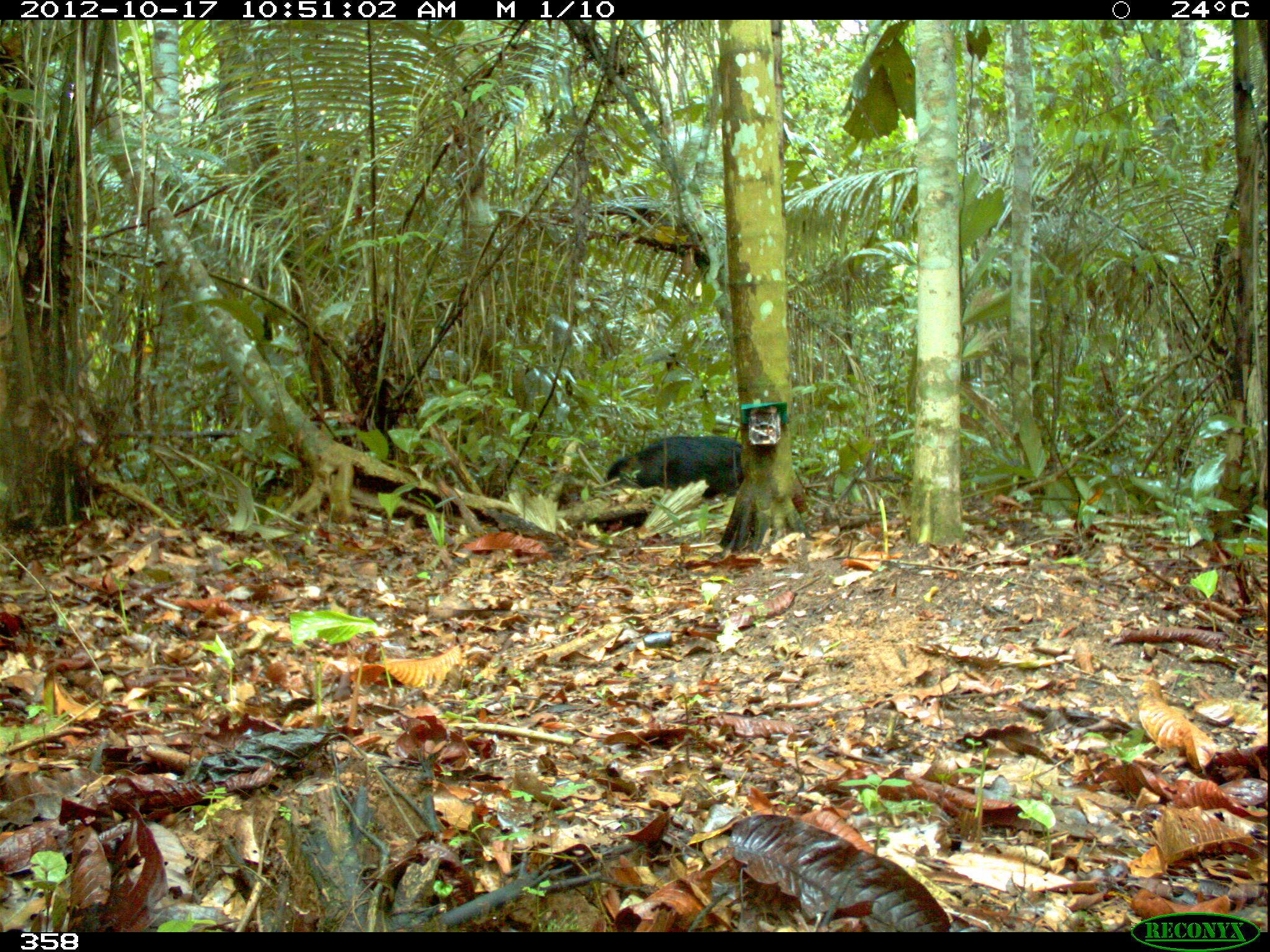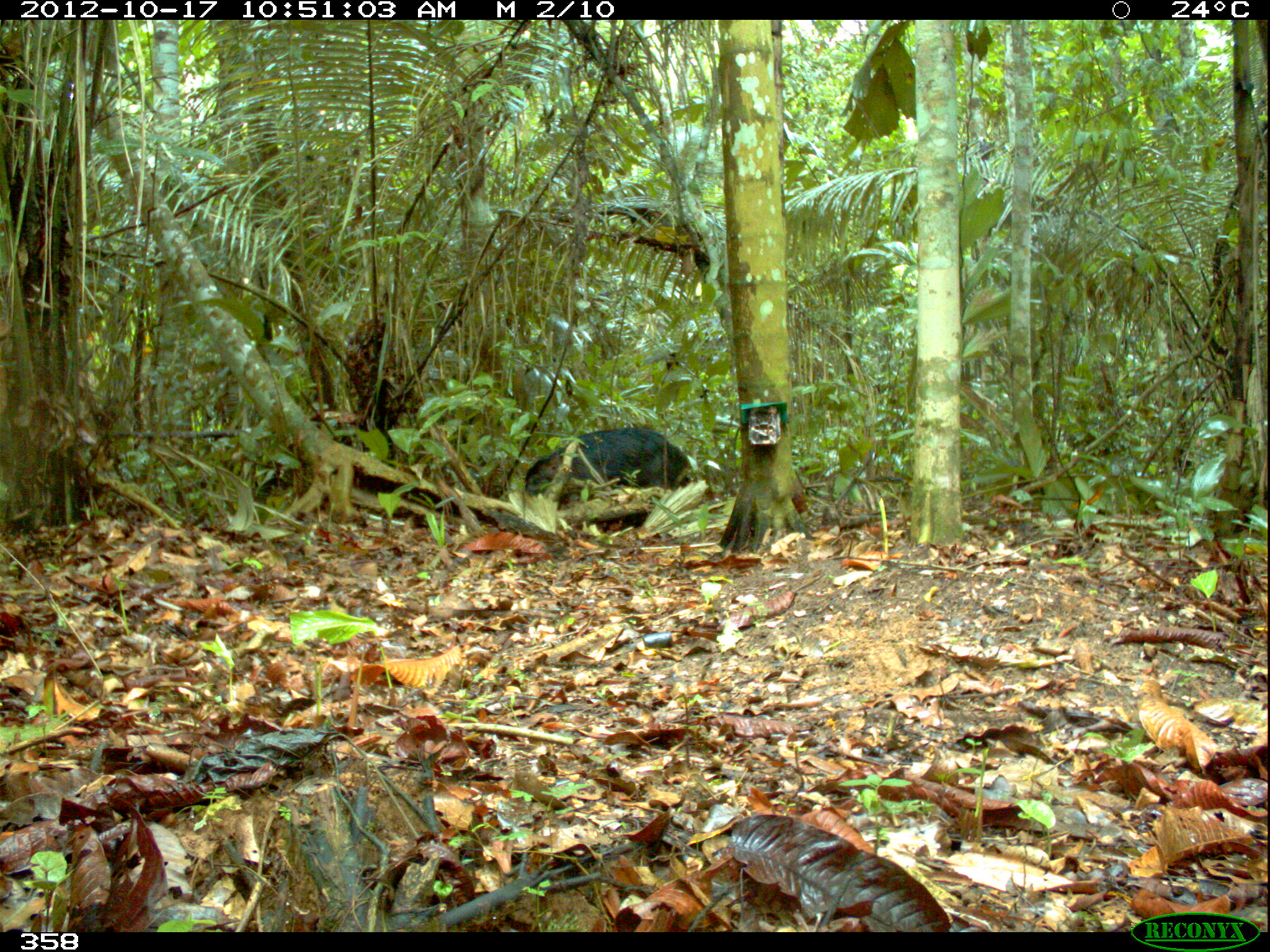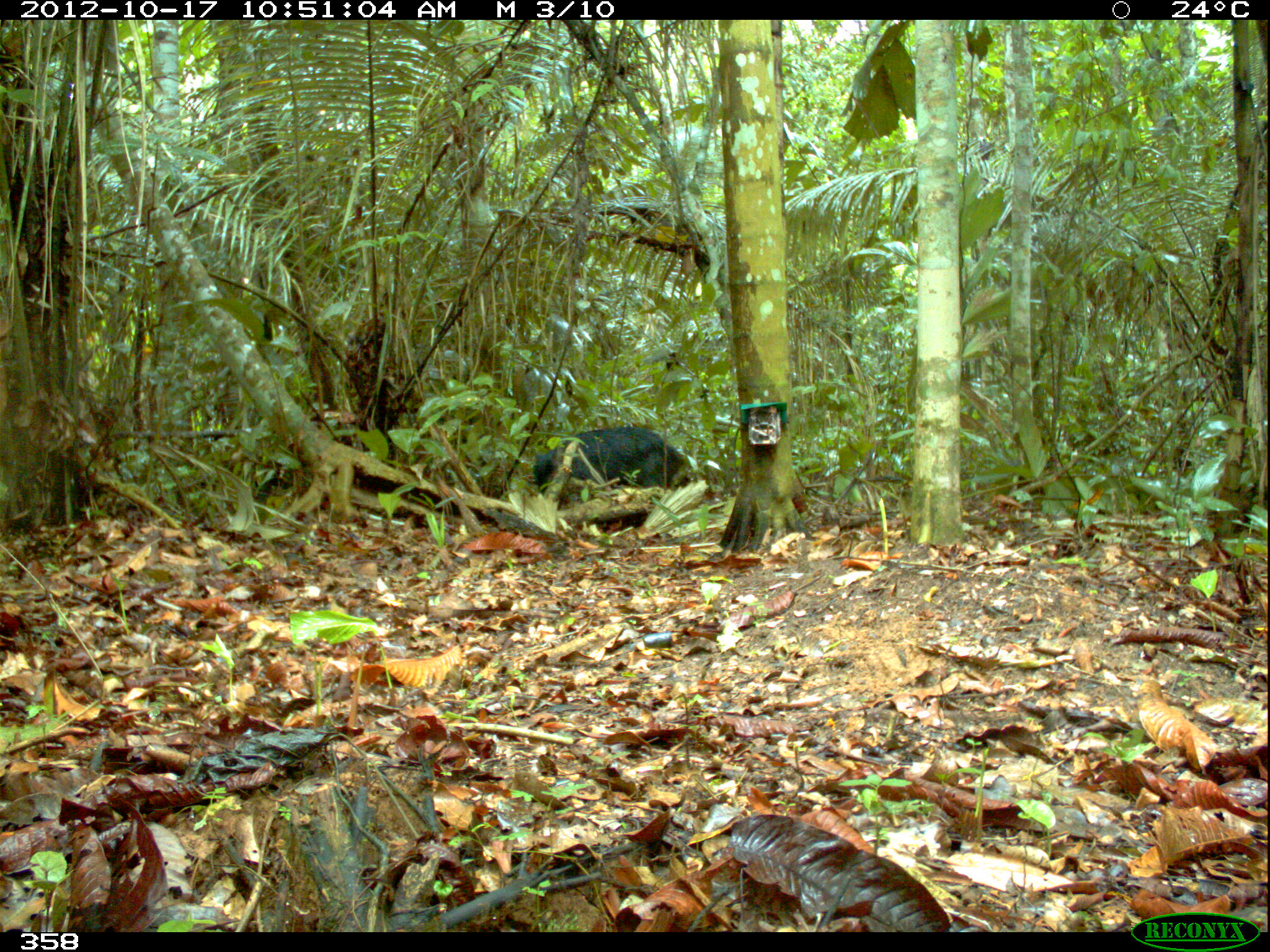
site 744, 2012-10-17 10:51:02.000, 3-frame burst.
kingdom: Animalia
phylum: Chordata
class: Mammalia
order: Artiodactyla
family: Tayassuidae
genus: Tayassu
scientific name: Tayassu pecari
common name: white-lipped peccary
Tayassu pecari (white-lipped peccary).